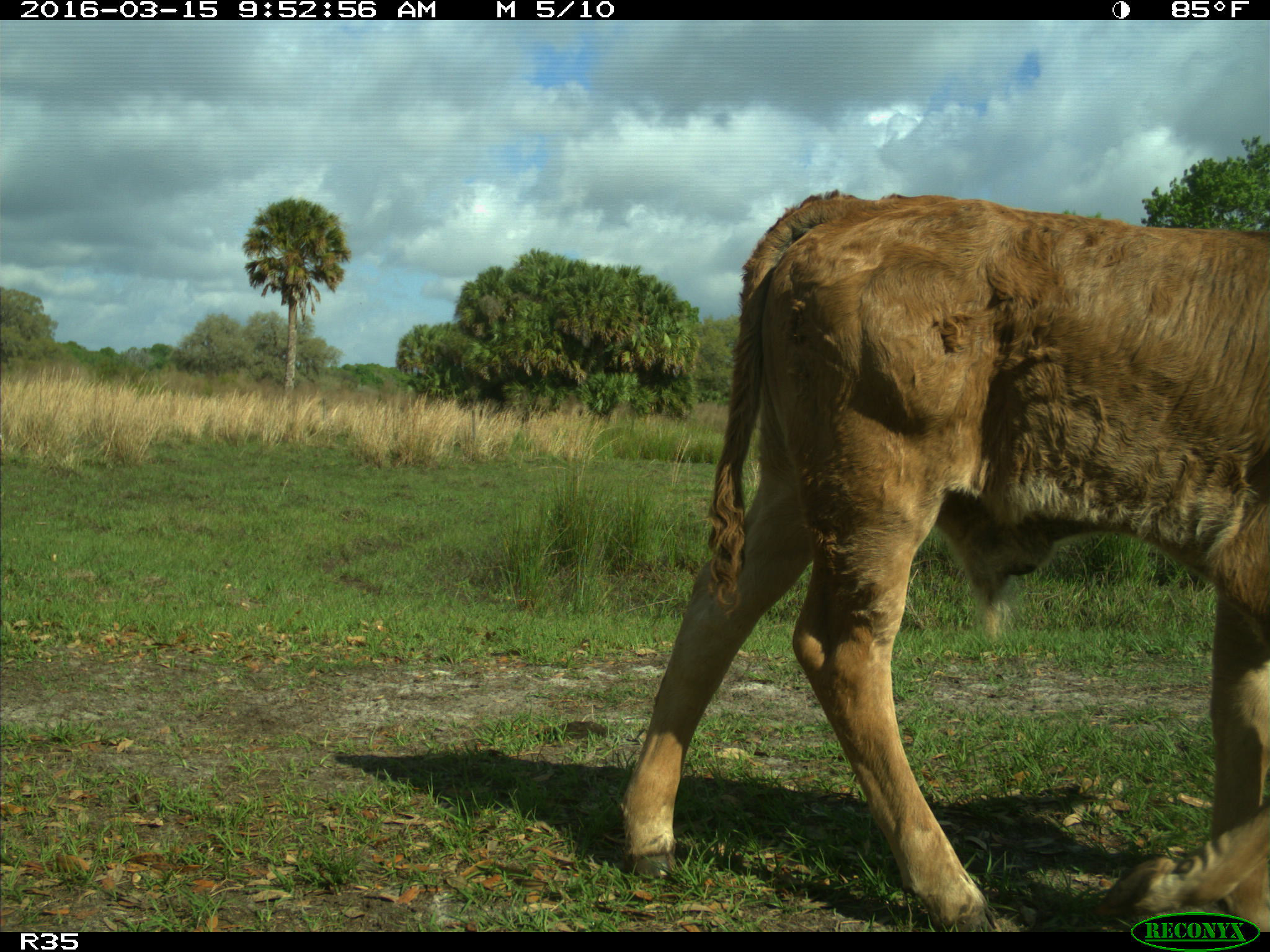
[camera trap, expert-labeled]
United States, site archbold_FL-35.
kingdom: Animalia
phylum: Chordata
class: Mammalia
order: Artiodactyla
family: Bovidae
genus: Bos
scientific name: Bos taurus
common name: domestic cow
Bos taurus (domestic cow).